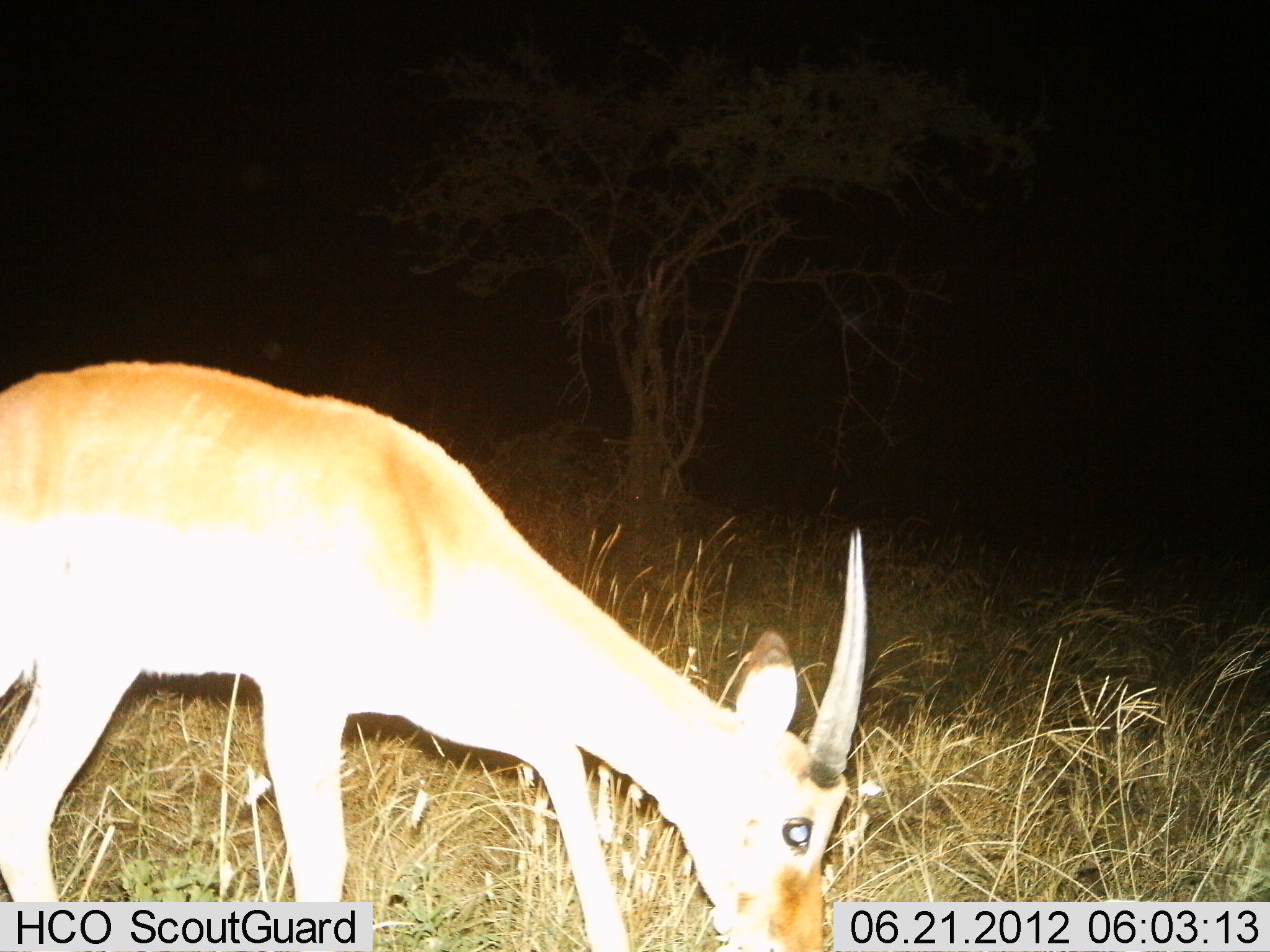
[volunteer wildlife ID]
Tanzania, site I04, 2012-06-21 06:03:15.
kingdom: Animalia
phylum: Chordata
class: Mammalia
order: Artiodactyla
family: Bovidae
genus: Nanger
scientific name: Nanger granti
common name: grant's gazelle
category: gazellegrants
Gazellegrants (grant's gazelle) (Nanger granti), count 1. Behavior (volunteer vote fractions): standing 20%, resting 0%, moving 0%, interacting 0%. Young present (vote fraction): 0%. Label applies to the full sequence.